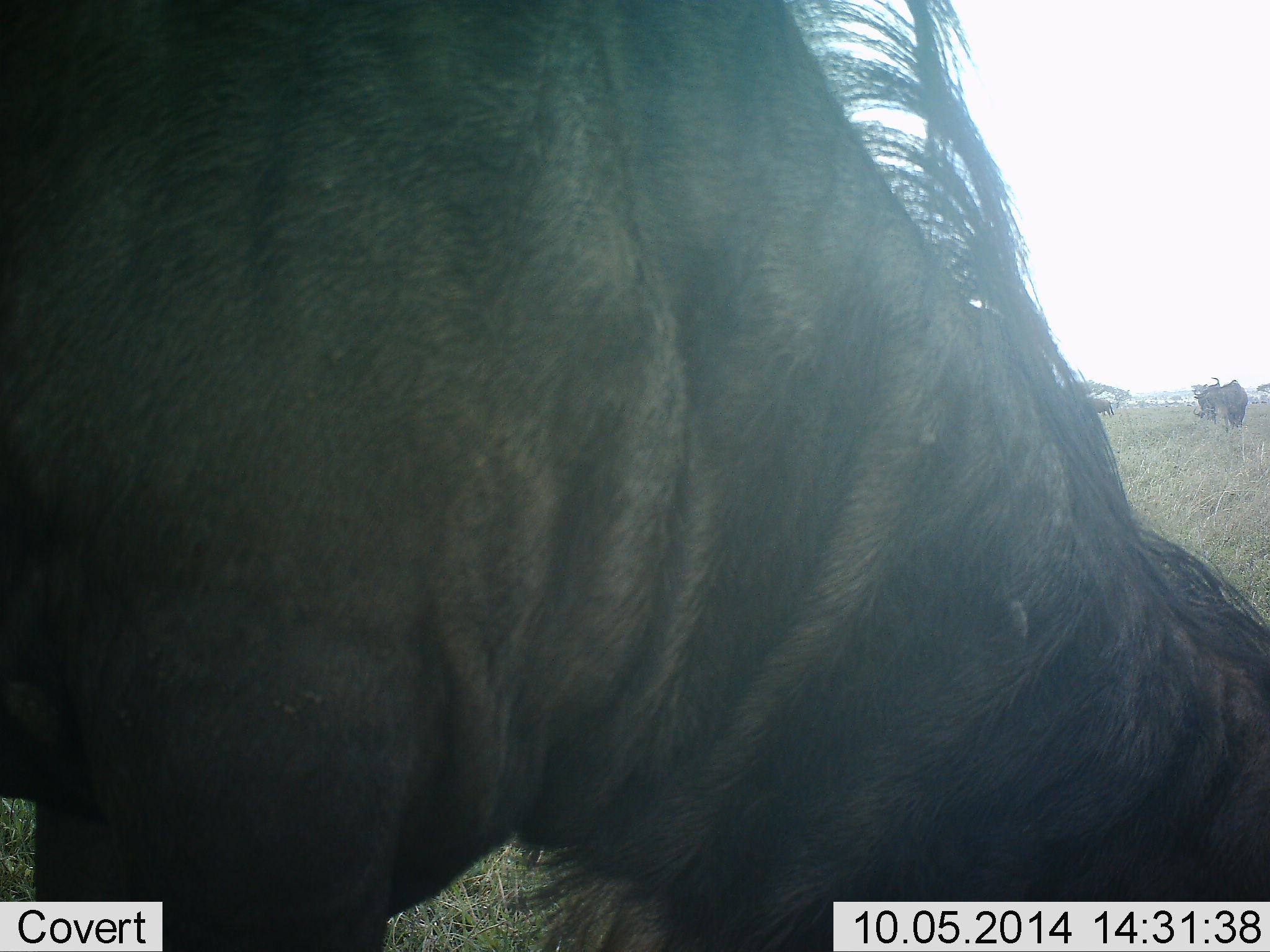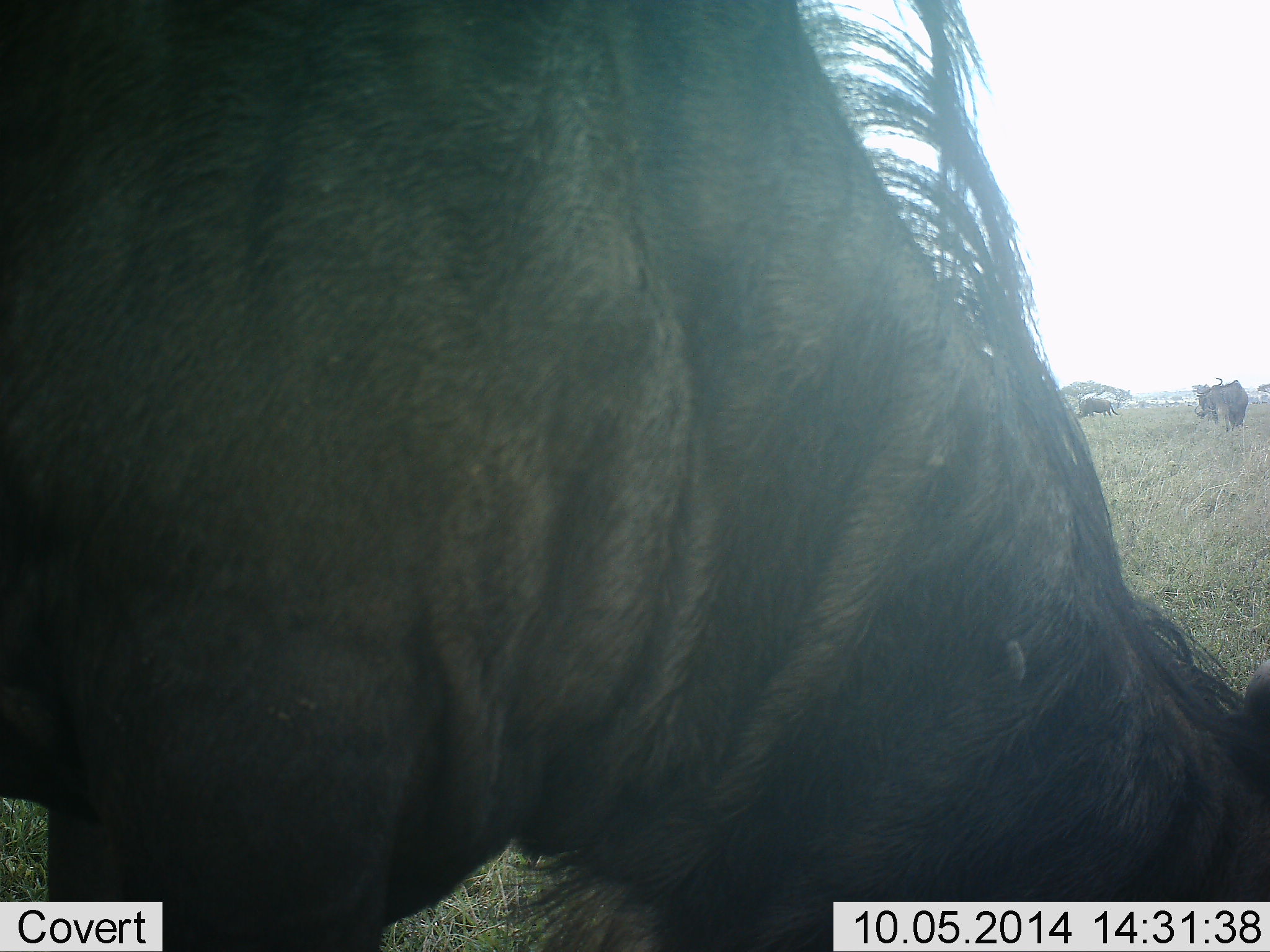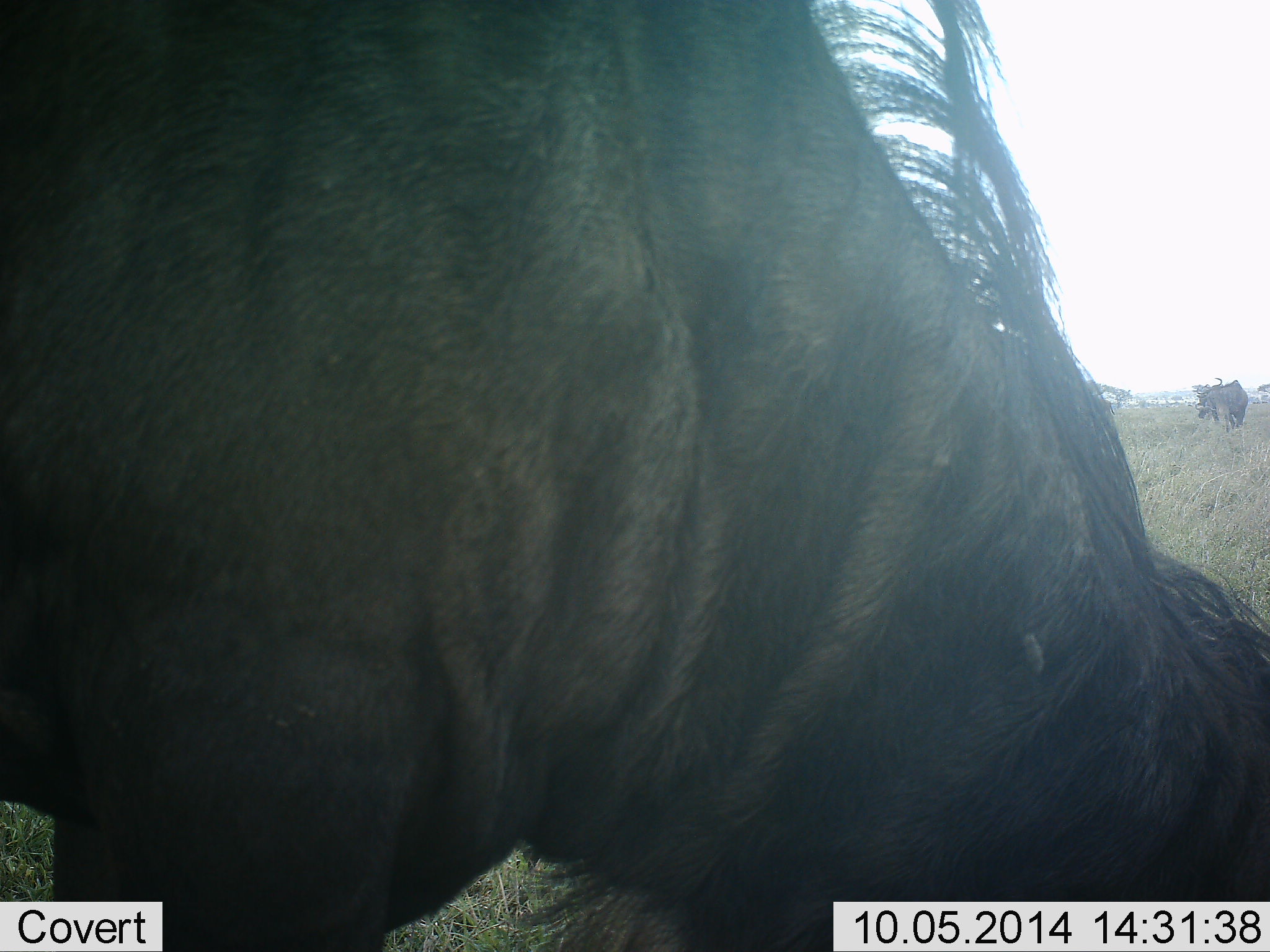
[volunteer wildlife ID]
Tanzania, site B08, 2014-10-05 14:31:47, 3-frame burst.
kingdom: Animalia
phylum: Chordata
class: Mammalia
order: Artiodactyla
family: Bovidae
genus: Connochaetes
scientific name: Connochaetes taurinus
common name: blue wildebeest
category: wildebeest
Wildebeest (blue wildebeest) (Connochaetes taurinus), count 3. Behavior (volunteer vote fractions): standing 20%, resting 0%, moving 0%, interacting 0%. Young present (vote fraction): 0%. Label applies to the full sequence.